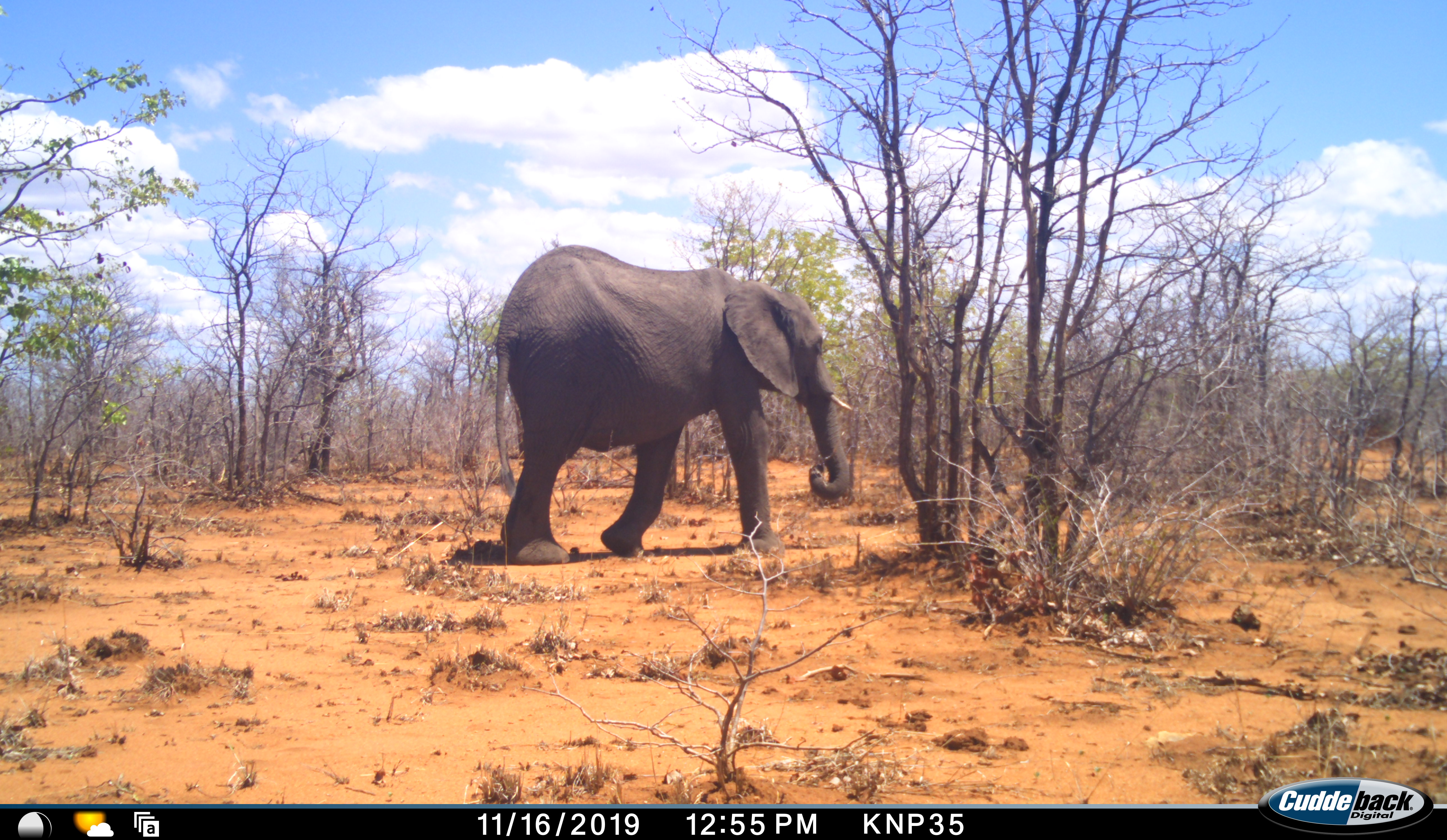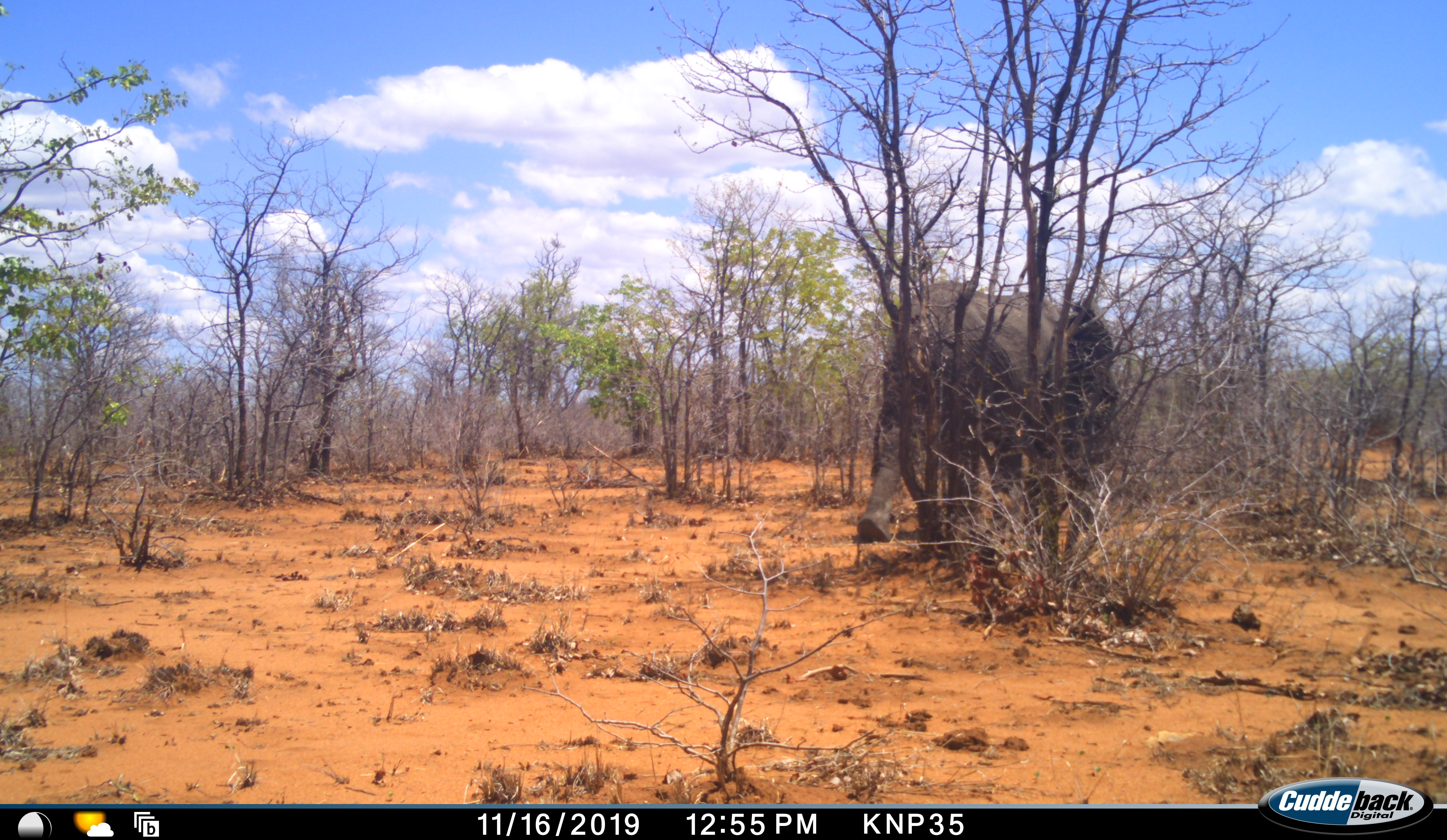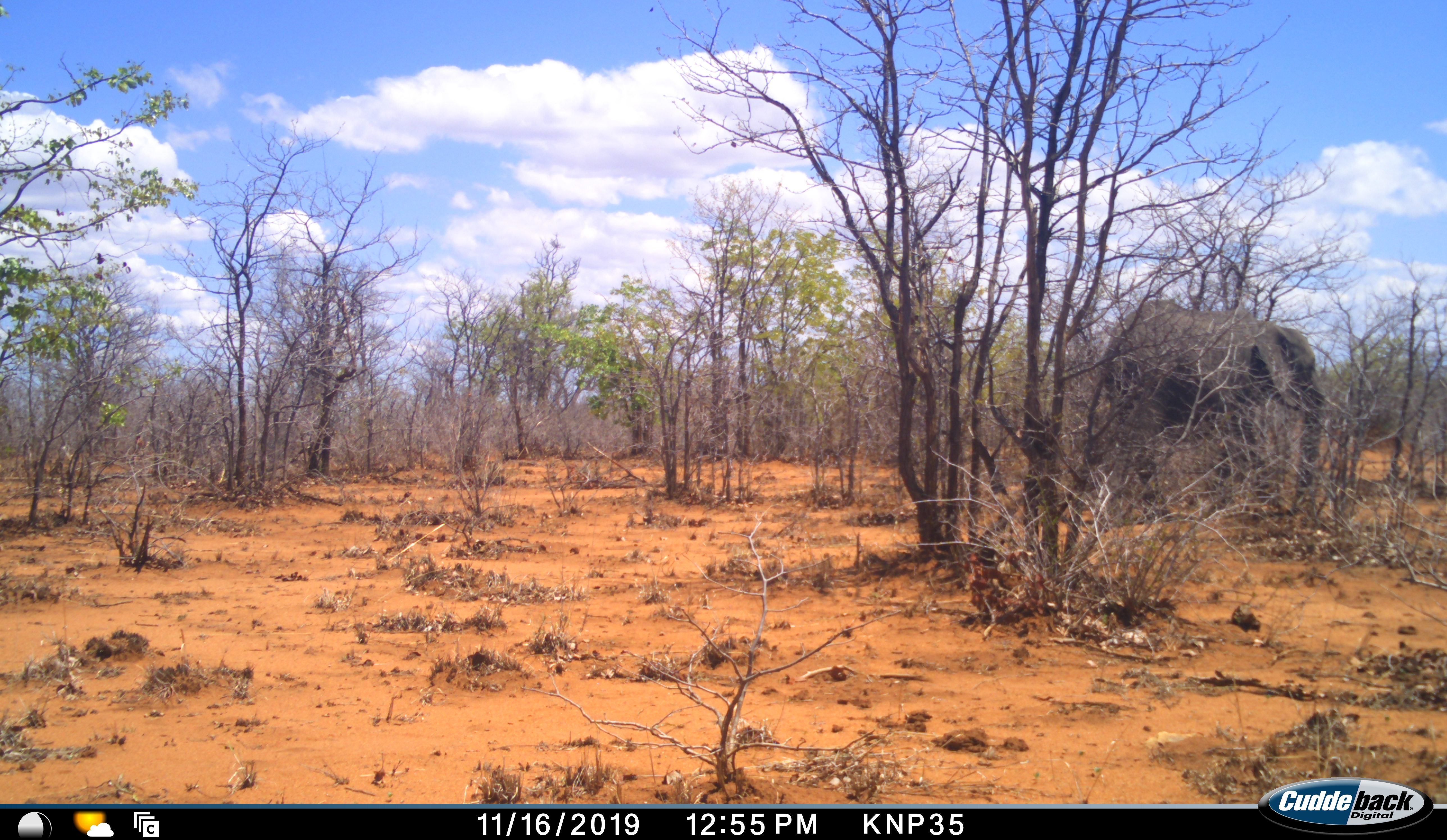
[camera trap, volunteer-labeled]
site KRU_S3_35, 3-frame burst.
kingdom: Animalia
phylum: Chordata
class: Mammalia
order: Proboscidea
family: Elephantidae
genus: Loxodonta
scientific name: Loxodonta africana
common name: african bush elephant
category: elephant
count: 1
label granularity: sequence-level